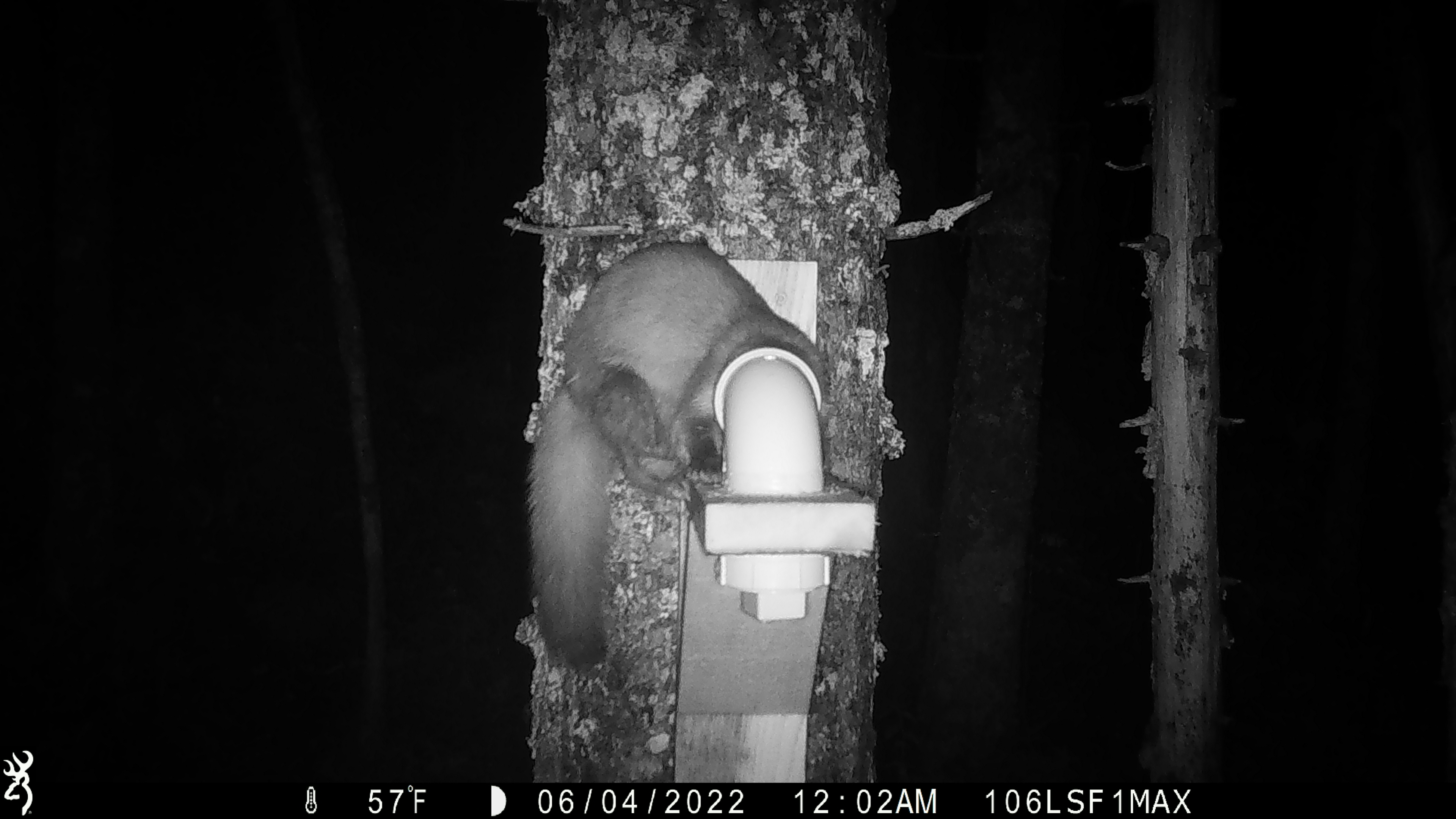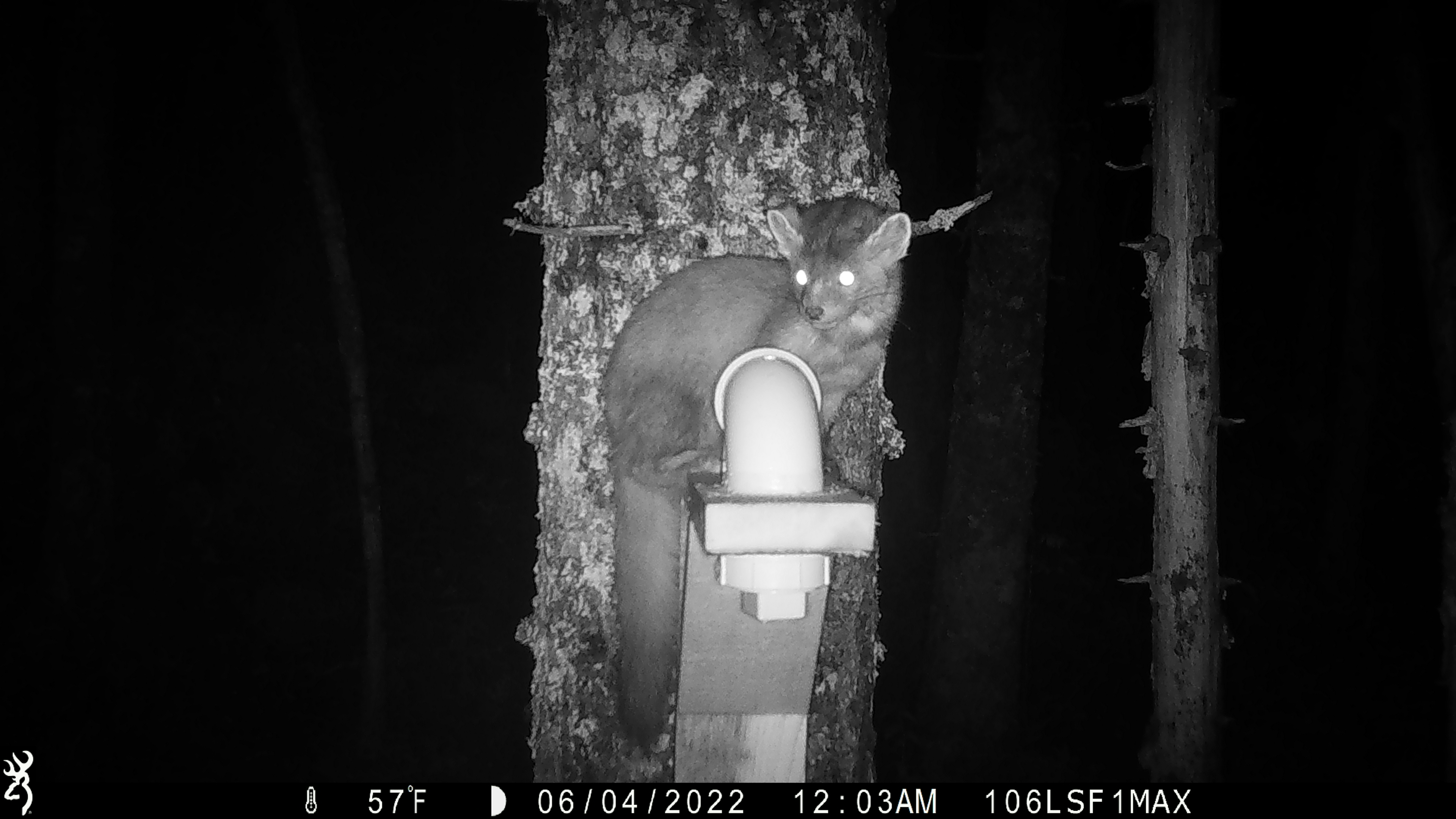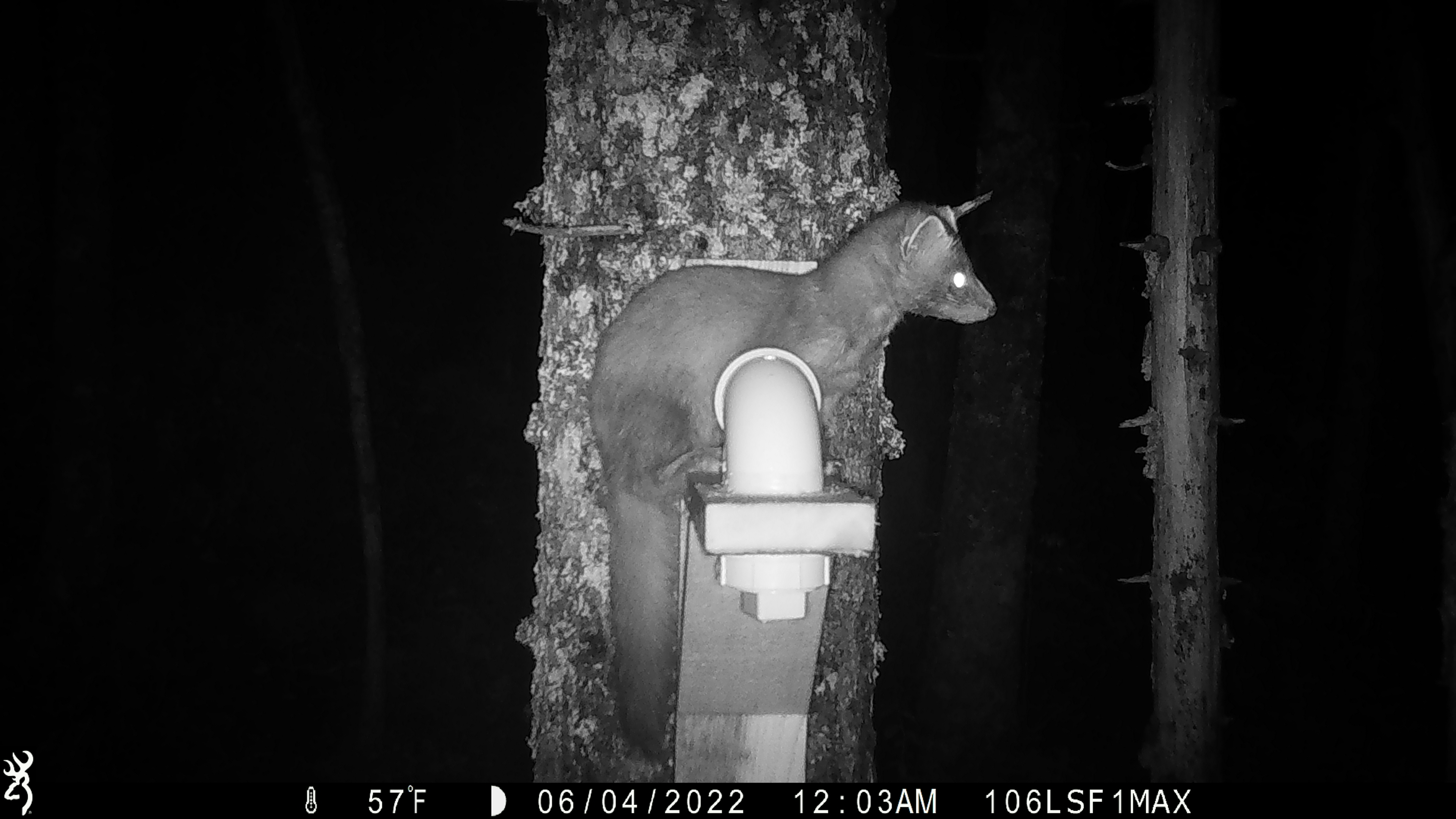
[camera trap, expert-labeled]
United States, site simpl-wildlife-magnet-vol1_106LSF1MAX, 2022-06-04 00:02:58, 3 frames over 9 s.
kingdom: Animalia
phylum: Chordata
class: Mammalia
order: Carnivora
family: Mustelidae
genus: Martes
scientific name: Martes americana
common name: american marten